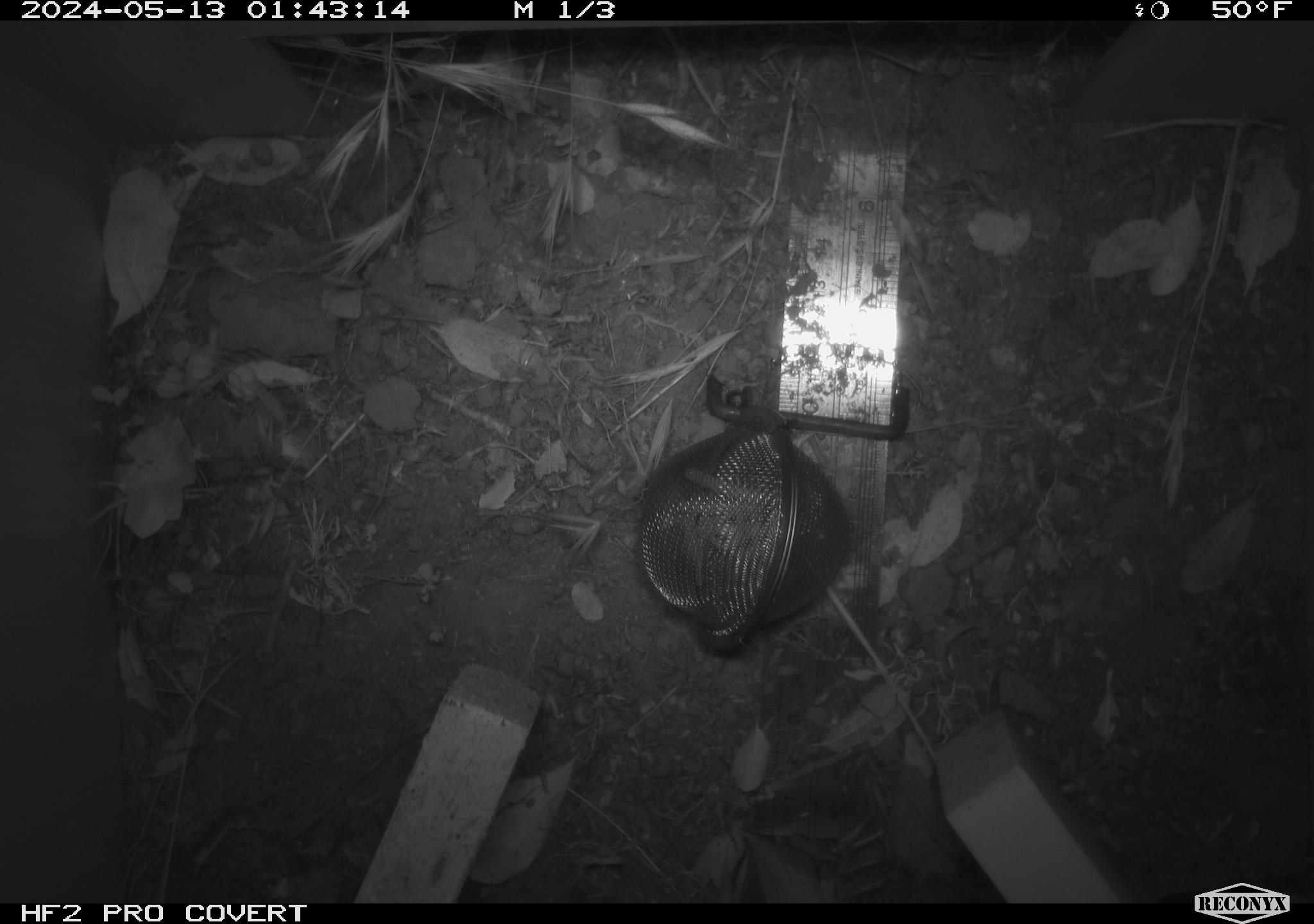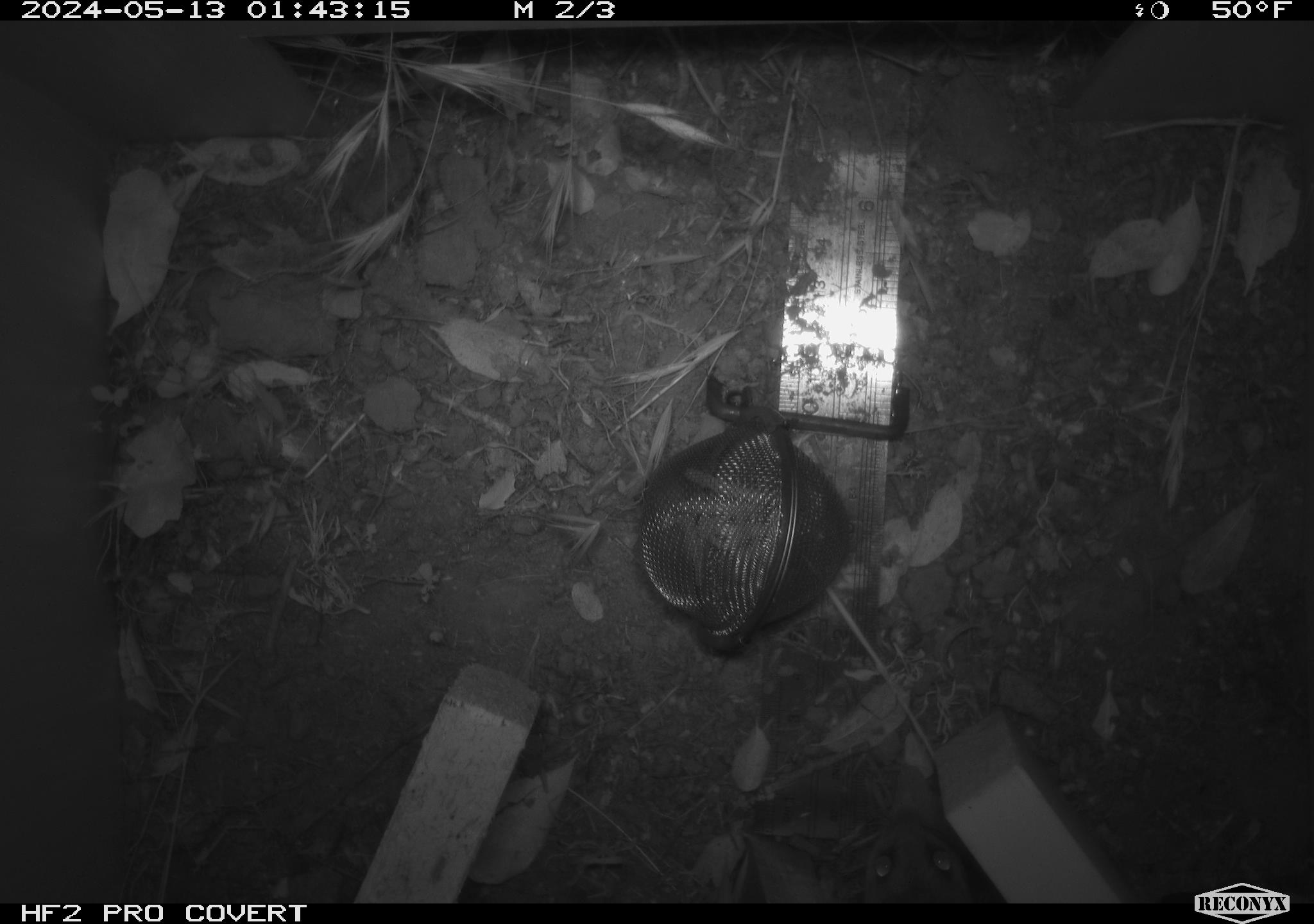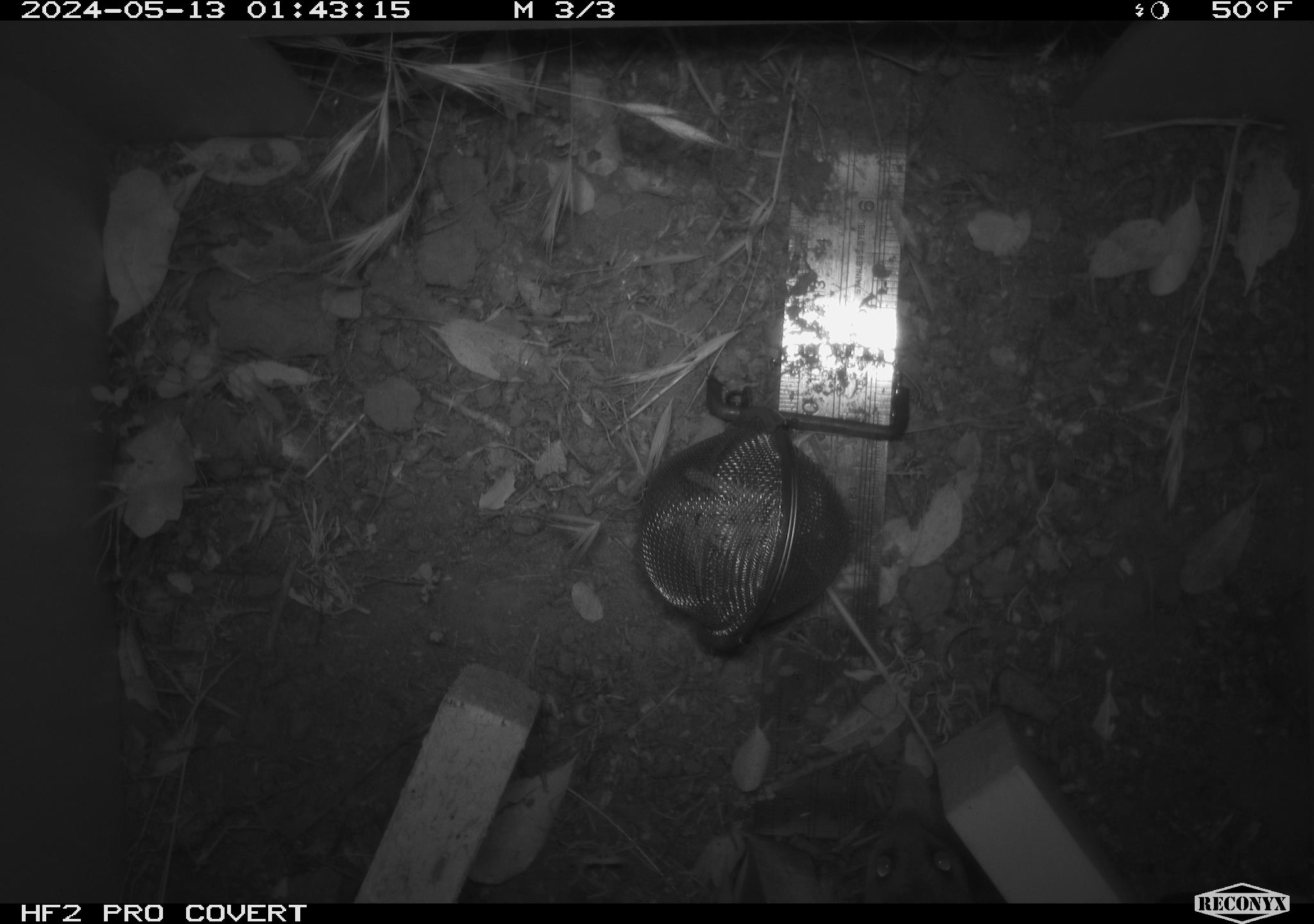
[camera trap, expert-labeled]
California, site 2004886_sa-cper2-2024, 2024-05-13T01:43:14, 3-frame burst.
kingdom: Animalia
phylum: Chordata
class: Mammalia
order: Rodentia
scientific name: Rodentia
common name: rodent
Rodent (Rodentia).